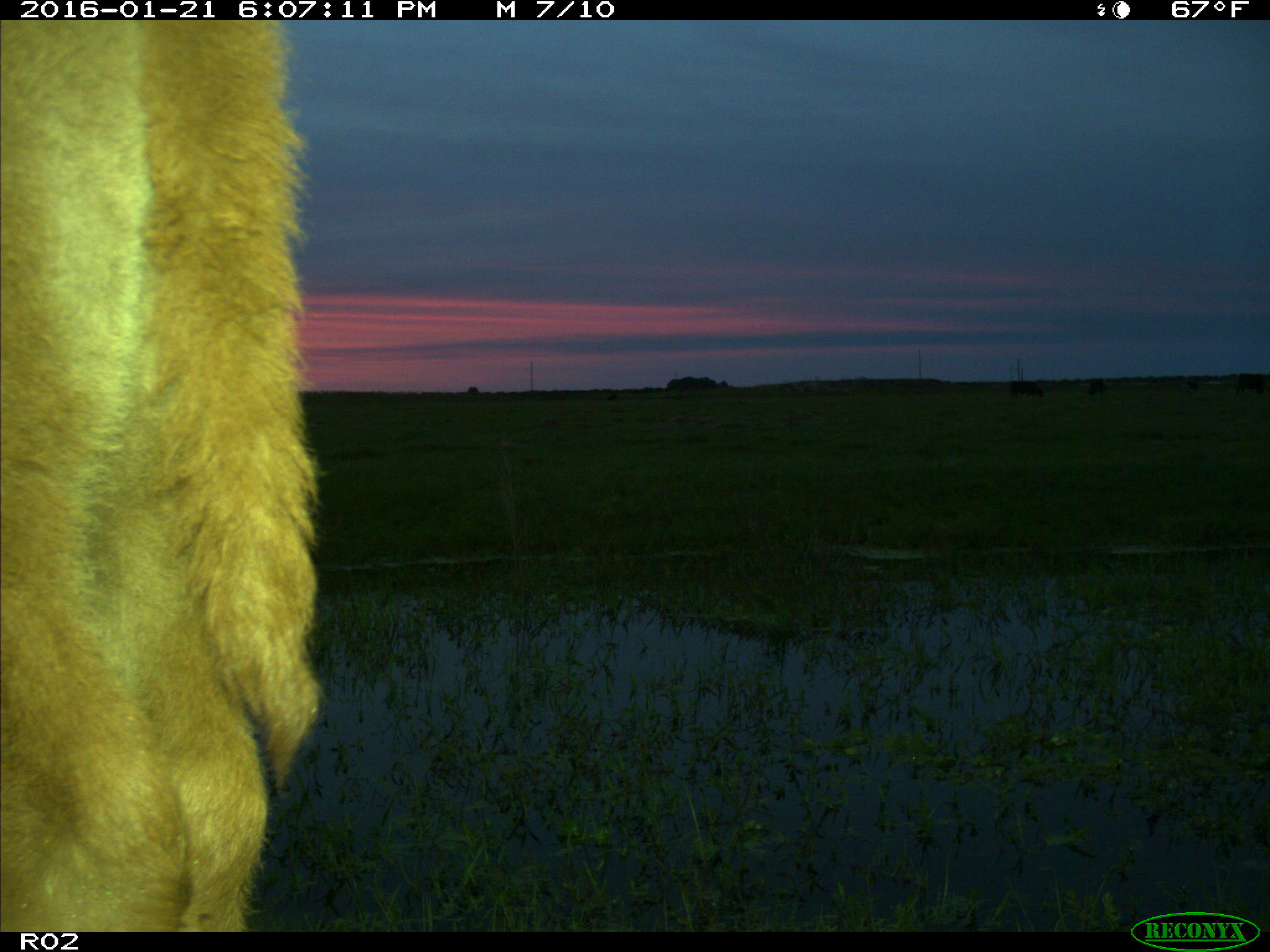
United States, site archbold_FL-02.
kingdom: Animalia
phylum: Chordata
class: Mammalia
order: Artiodactyla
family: Bovidae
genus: Bos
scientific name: Bos taurus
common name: domestic cow